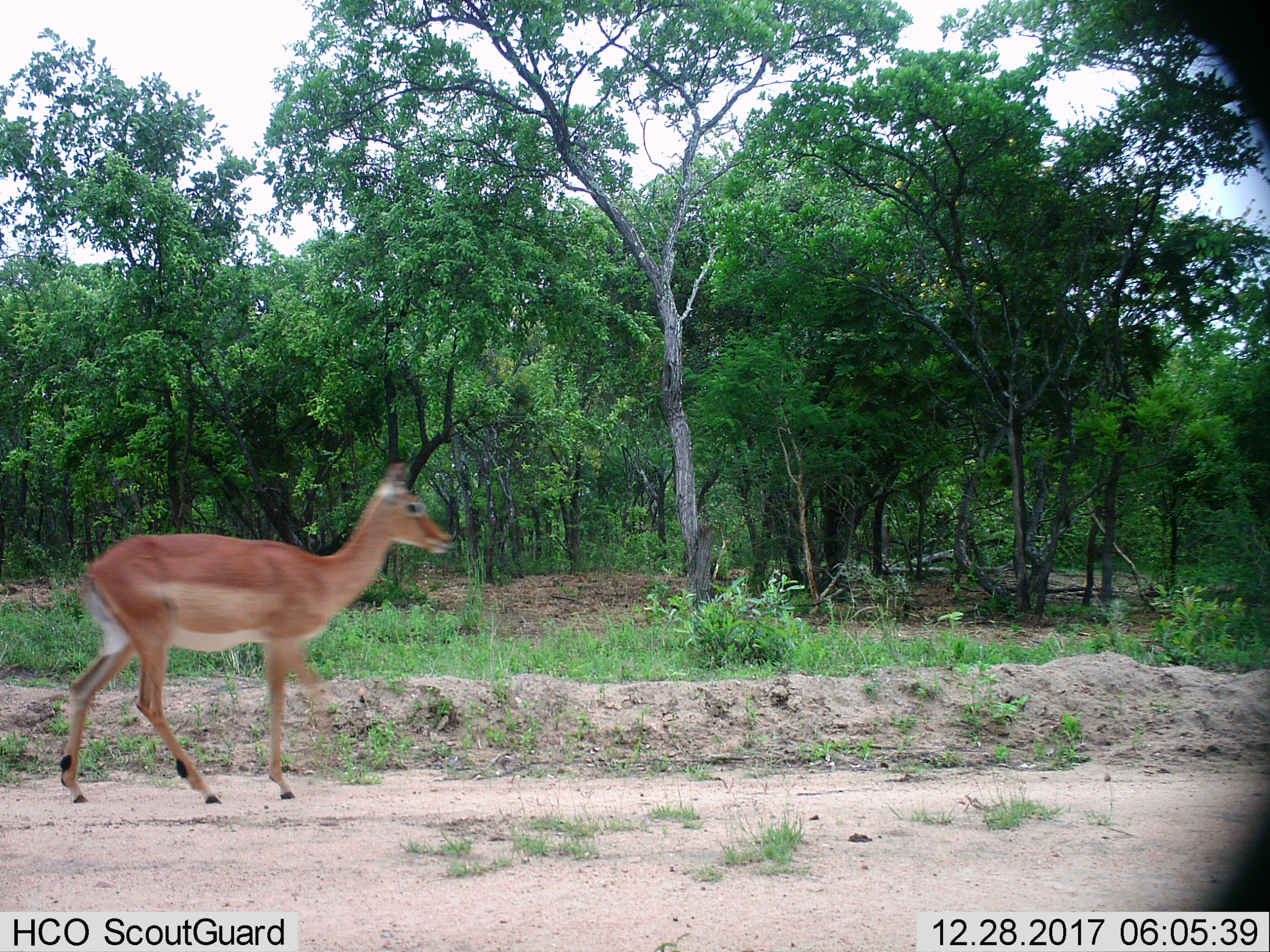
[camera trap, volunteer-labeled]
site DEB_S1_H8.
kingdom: Animalia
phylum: Chordata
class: Mammalia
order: Artiodactyla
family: Bovidae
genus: Aepyceros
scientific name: Aepyceros melampus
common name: impala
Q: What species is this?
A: Impala (Aepyceros melampus).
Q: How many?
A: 1.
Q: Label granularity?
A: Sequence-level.